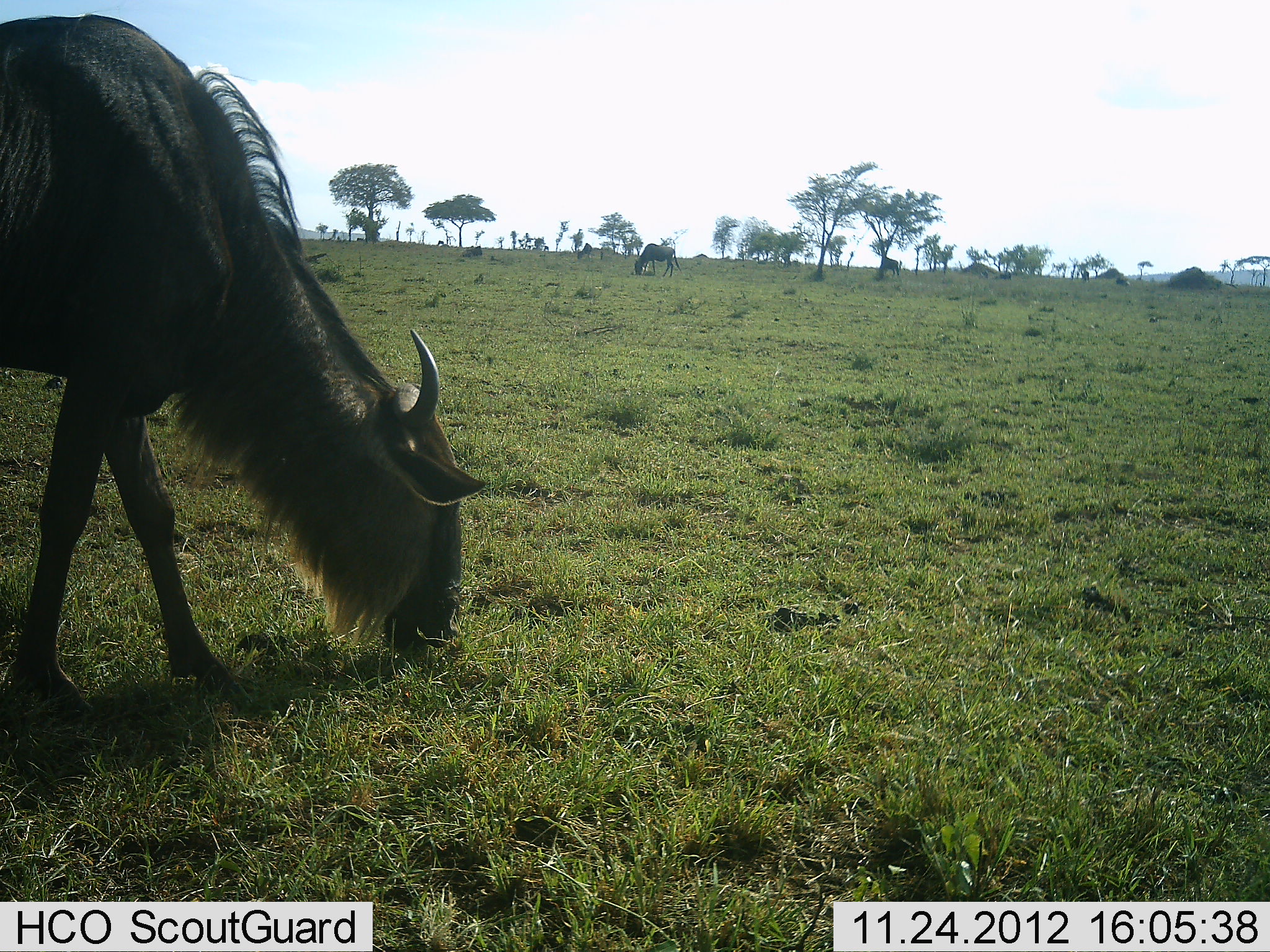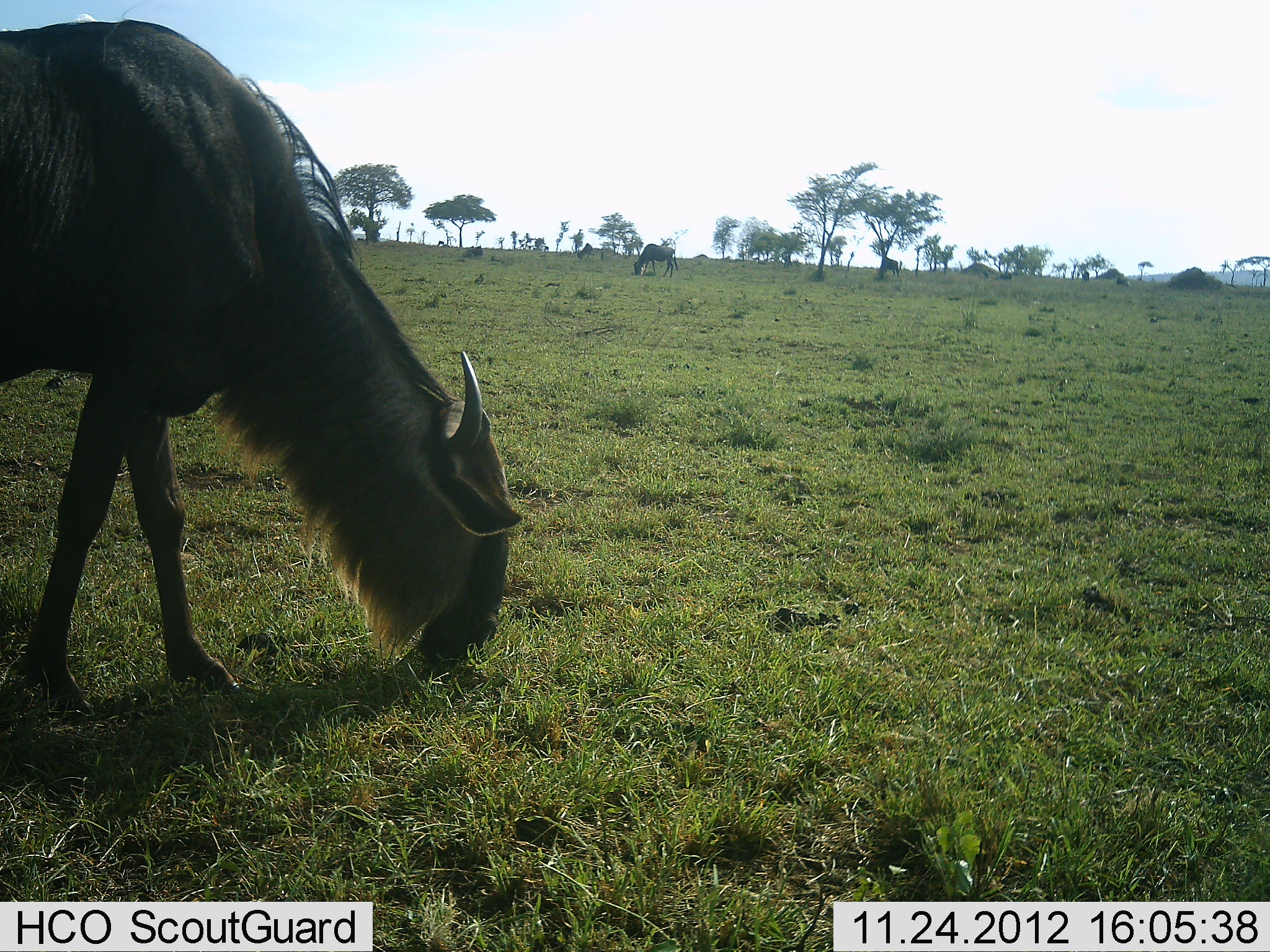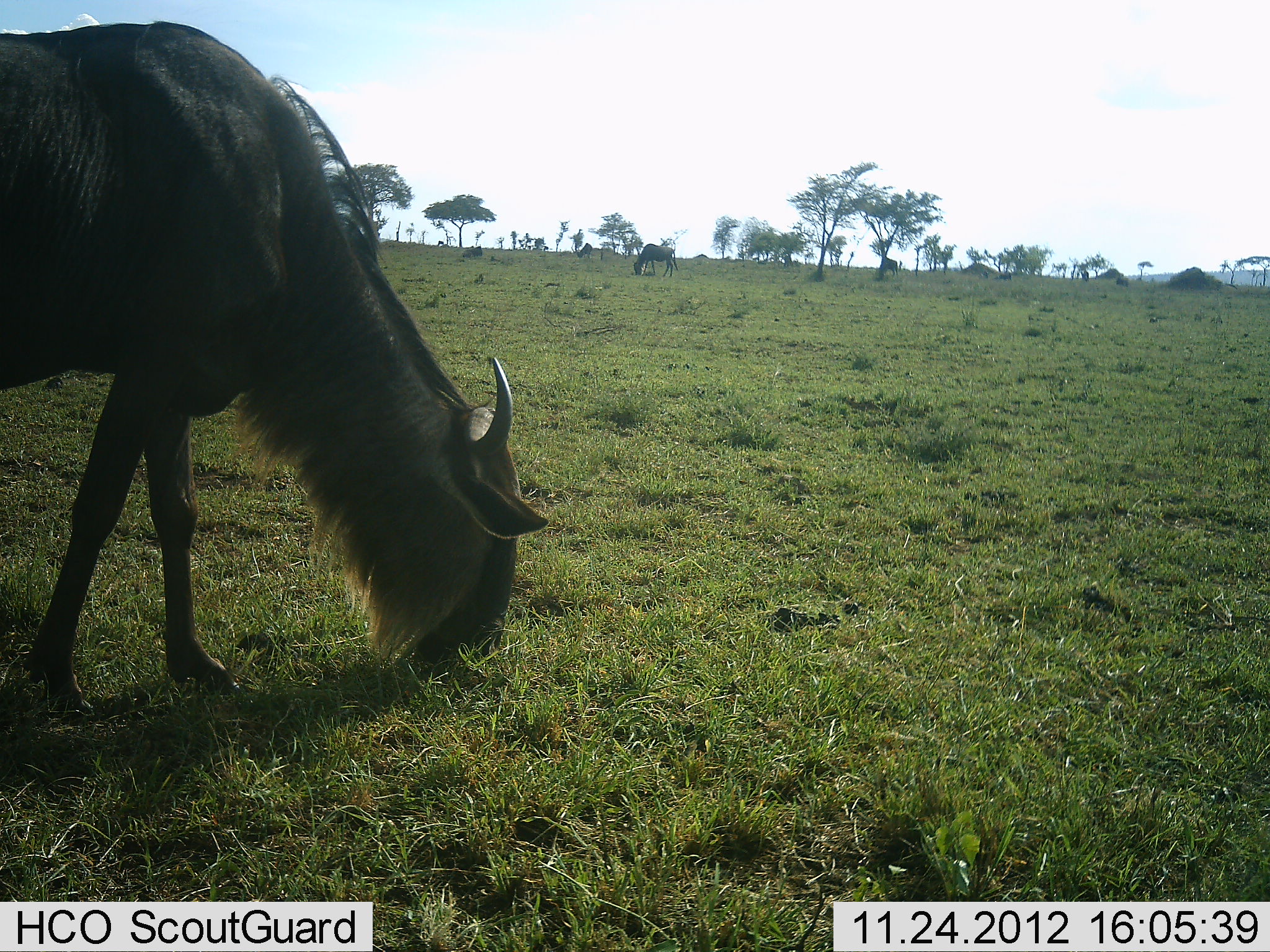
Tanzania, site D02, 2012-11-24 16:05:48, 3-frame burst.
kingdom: Animalia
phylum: Chordata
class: Mammalia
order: Artiodactyla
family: Bovidae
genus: Connochaetes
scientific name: Connochaetes taurinus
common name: blue wildebeest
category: wildebeest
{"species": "wildebeest (blue wildebeest) (Connochaetes taurinus)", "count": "2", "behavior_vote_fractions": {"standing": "11%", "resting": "0%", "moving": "5%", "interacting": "0%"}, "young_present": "0%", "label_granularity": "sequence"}